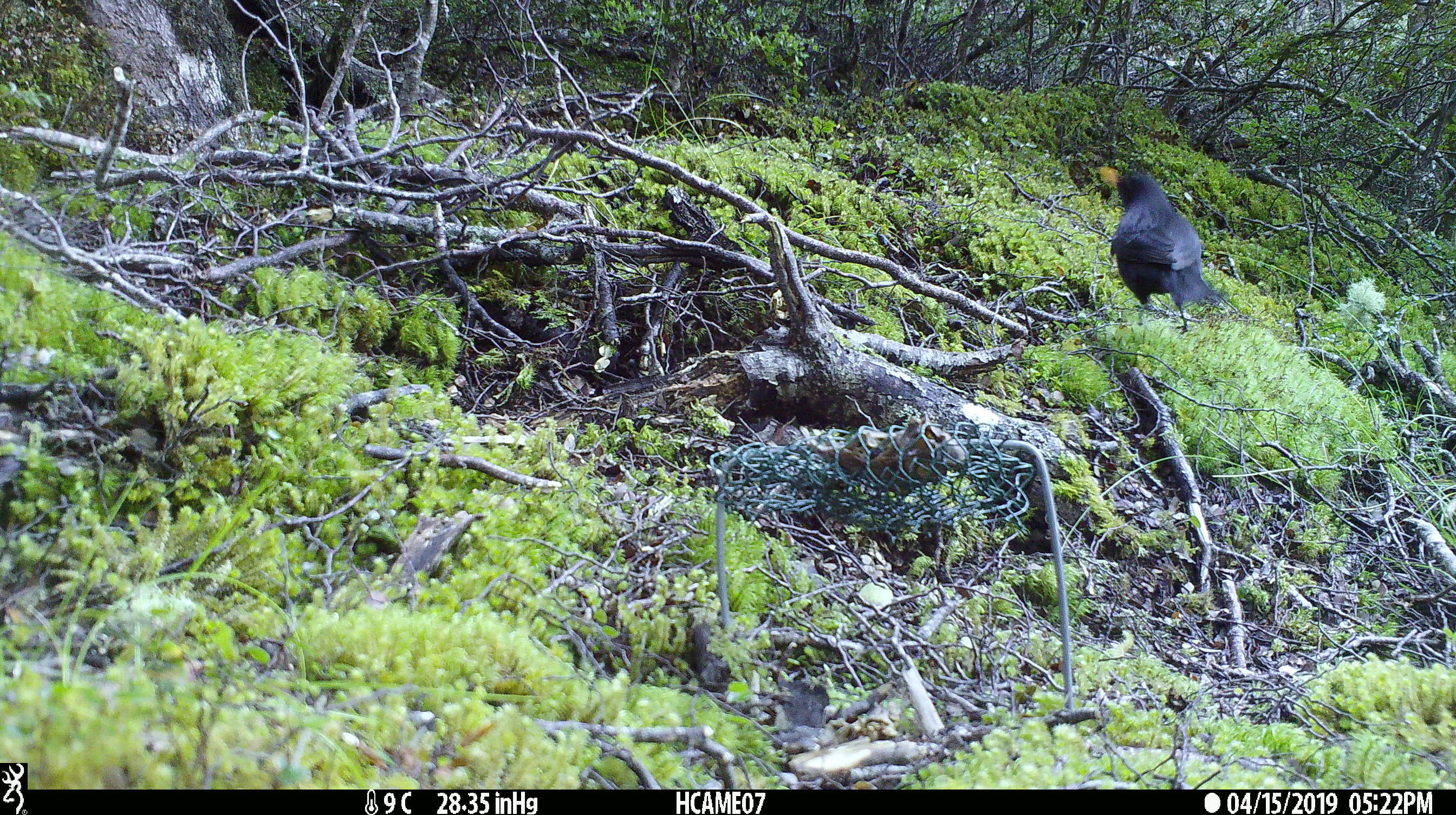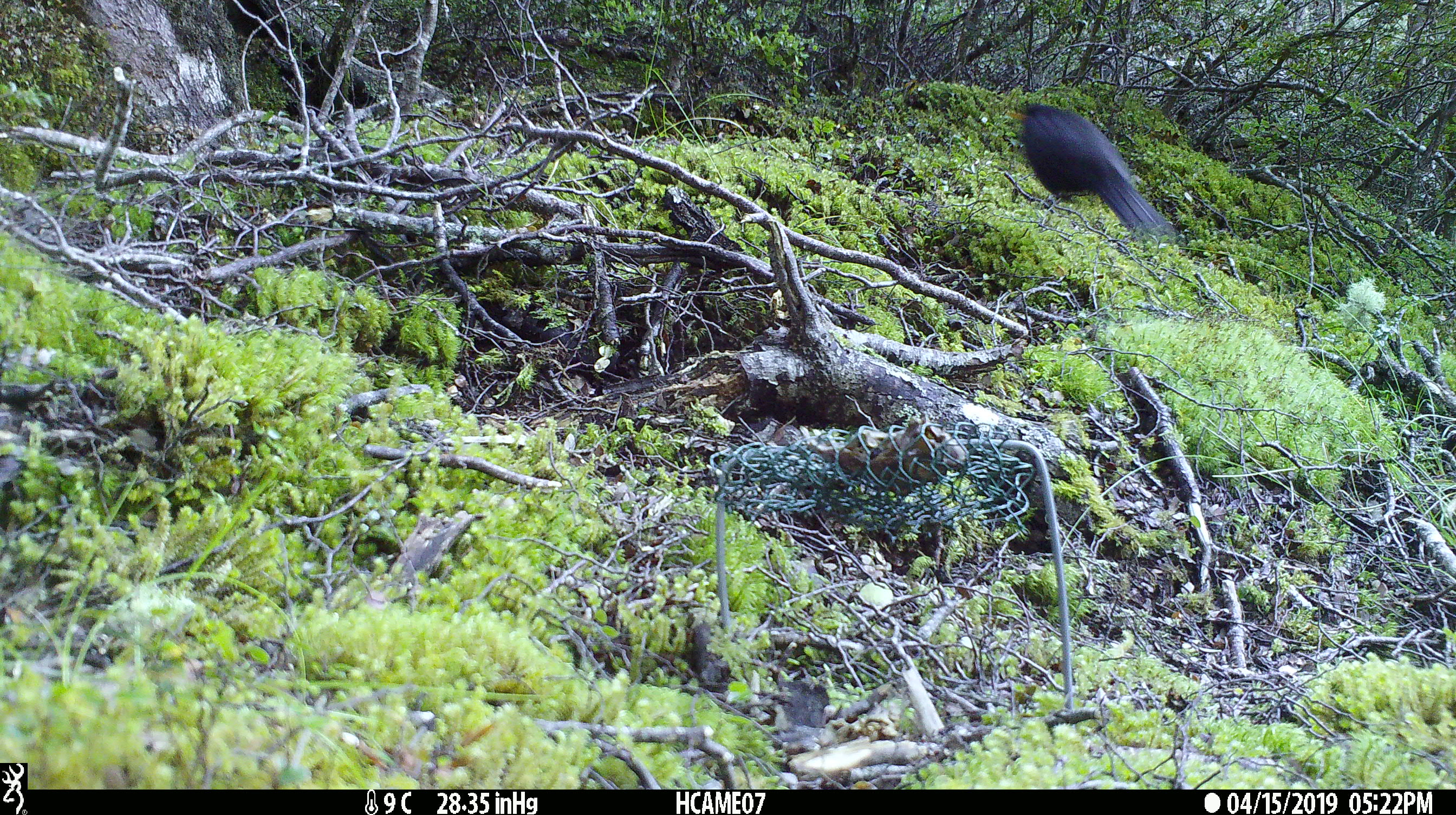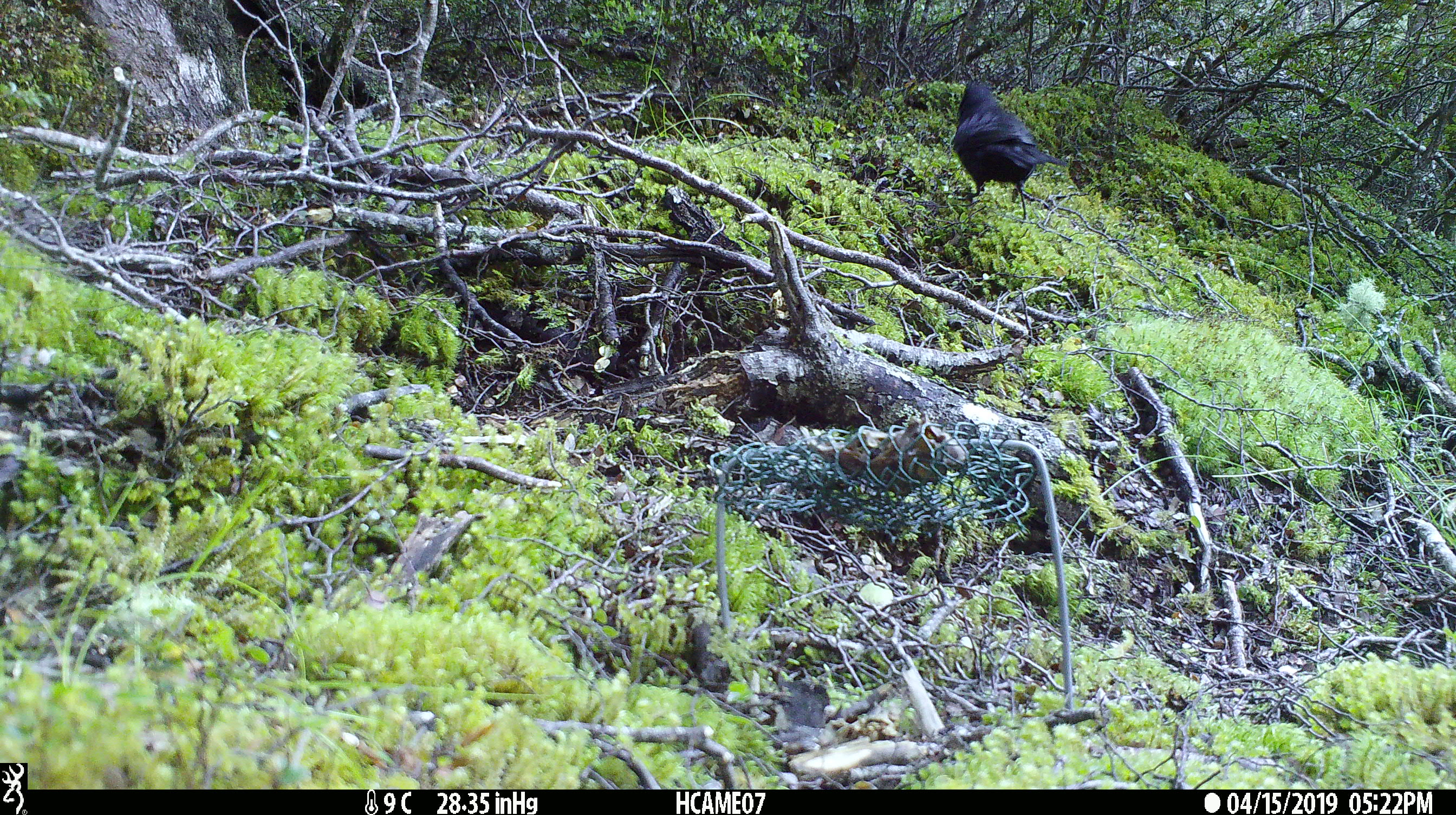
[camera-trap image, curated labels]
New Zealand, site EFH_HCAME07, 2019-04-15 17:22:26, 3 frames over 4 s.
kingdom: Animalia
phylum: Chordata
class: Aves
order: Passeriformes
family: Turdidae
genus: Turdus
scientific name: Turdus merula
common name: eurasian blackbird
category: blackbird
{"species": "blackbird (eurasian blackbird) (Turdus merula)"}